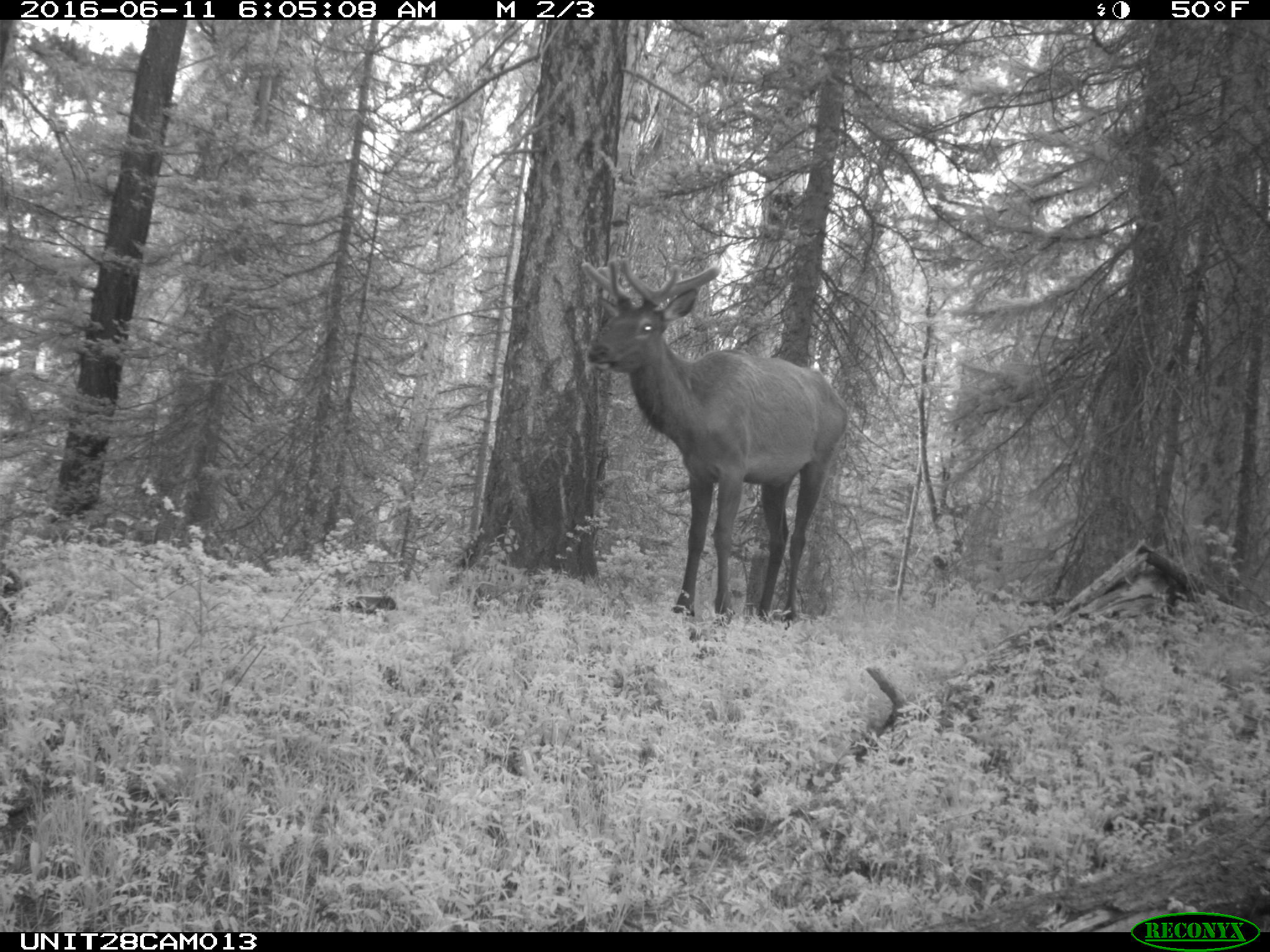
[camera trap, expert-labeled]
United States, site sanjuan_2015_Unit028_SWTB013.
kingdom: Animalia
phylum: Chordata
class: Mammalia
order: Artiodactyla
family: Cervidae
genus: Cervus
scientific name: Cervus elaphus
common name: red deer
Cervus elaphus (red deer).